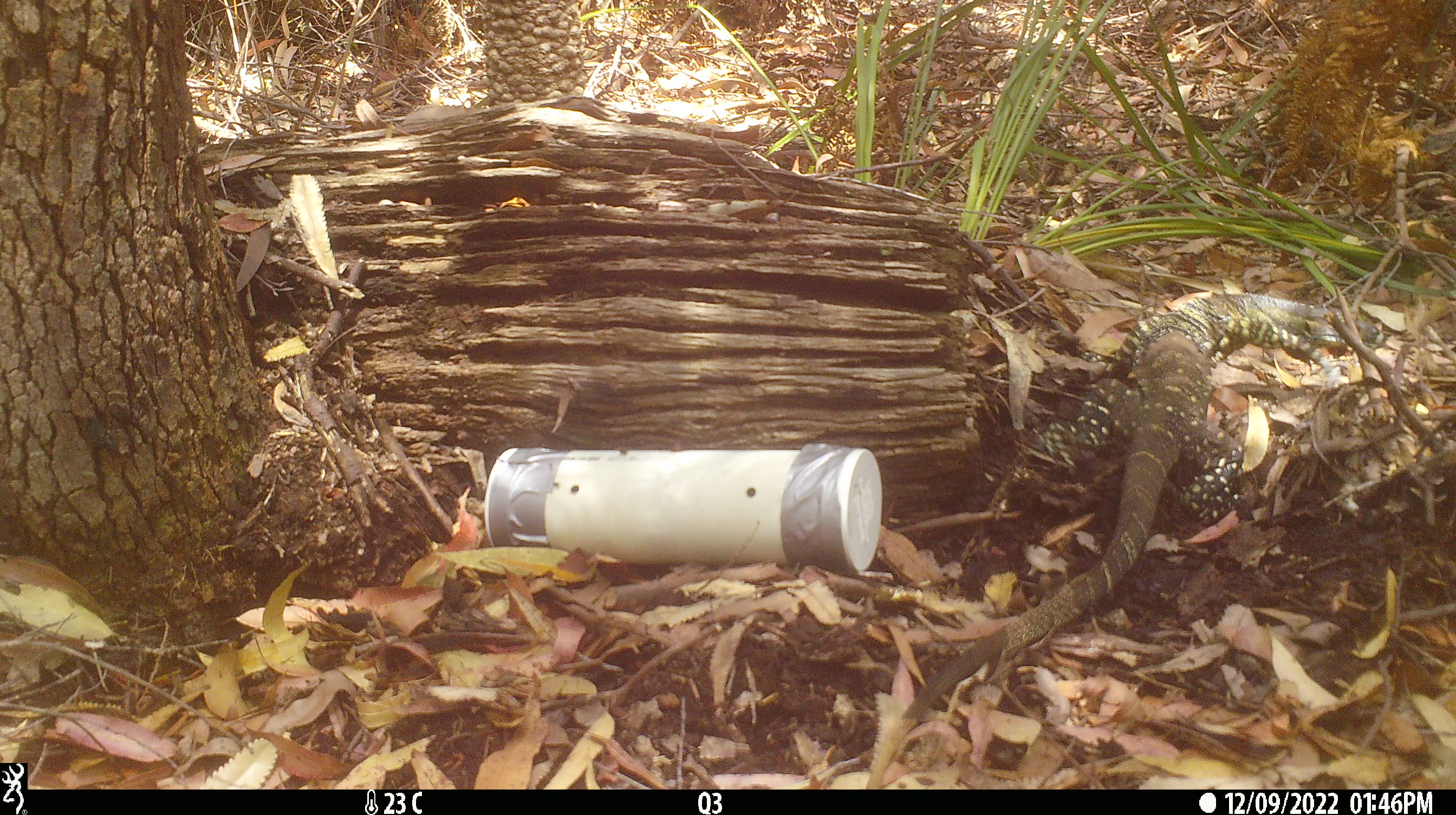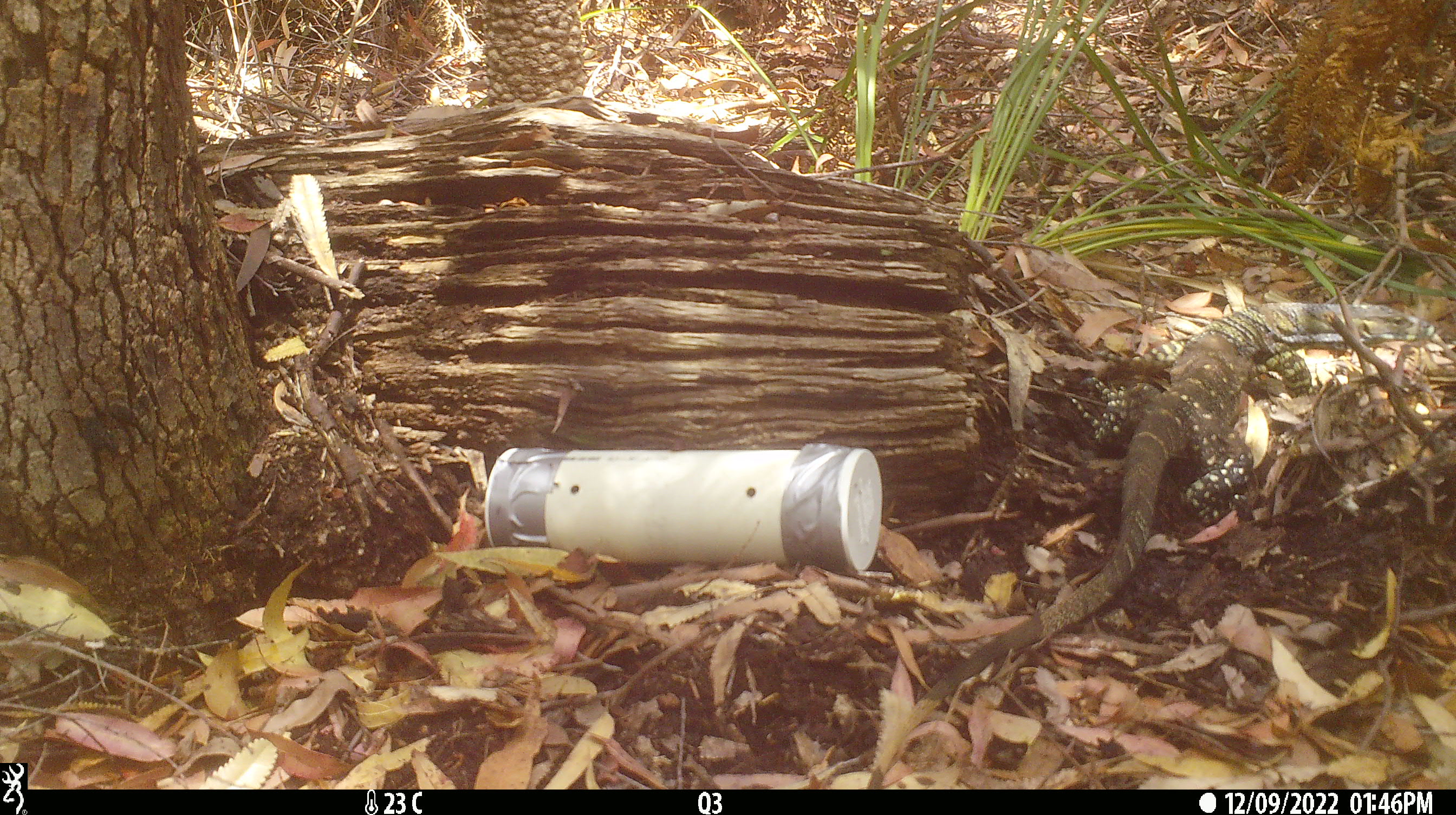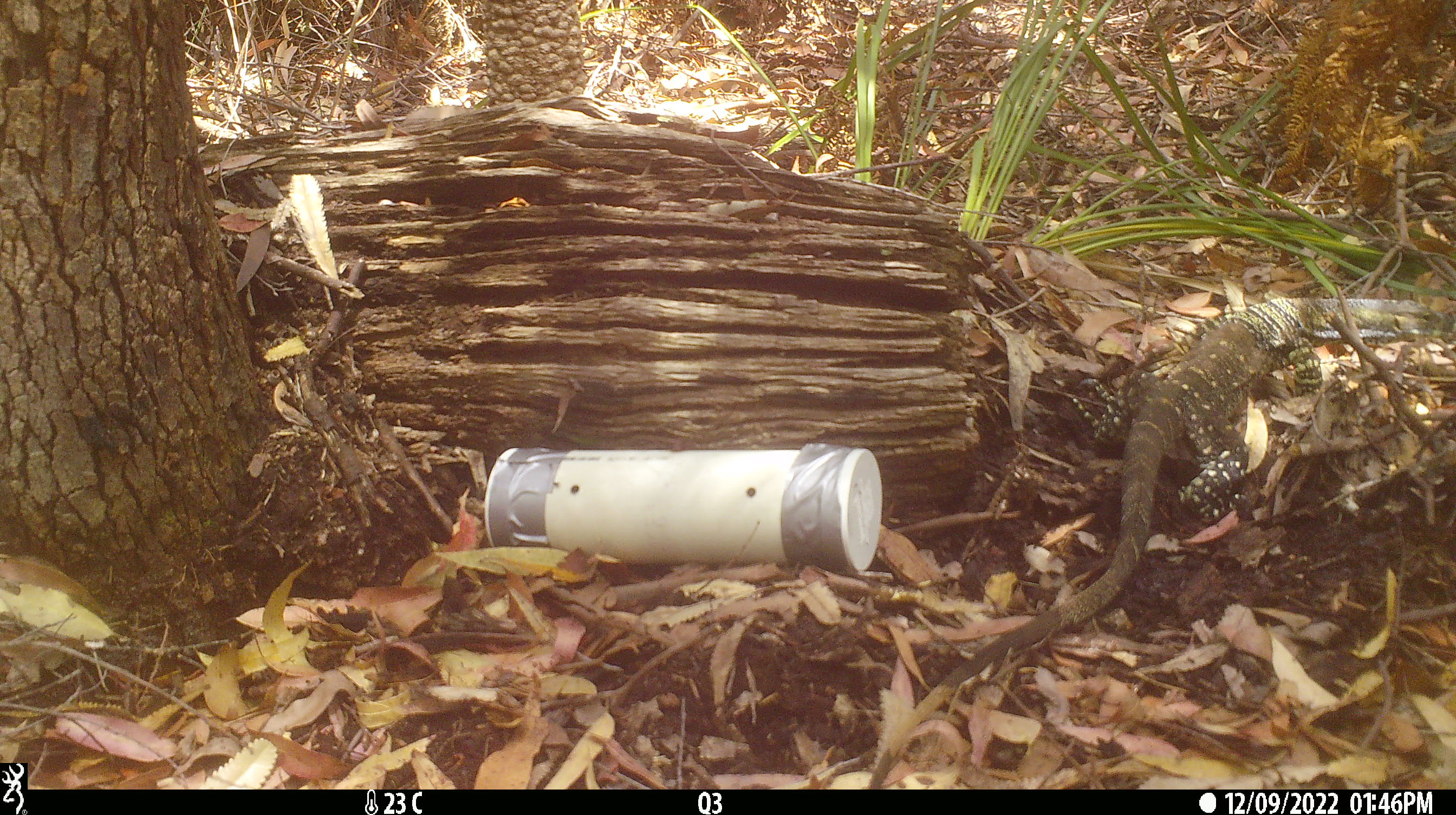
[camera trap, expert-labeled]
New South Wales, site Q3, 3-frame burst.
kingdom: Animalia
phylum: Chordata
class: Reptilia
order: Squamata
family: Varanidae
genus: Varanus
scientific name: Varanus varius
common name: lace monitor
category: goanna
Goanna (lace monitor) (Varanus varius).